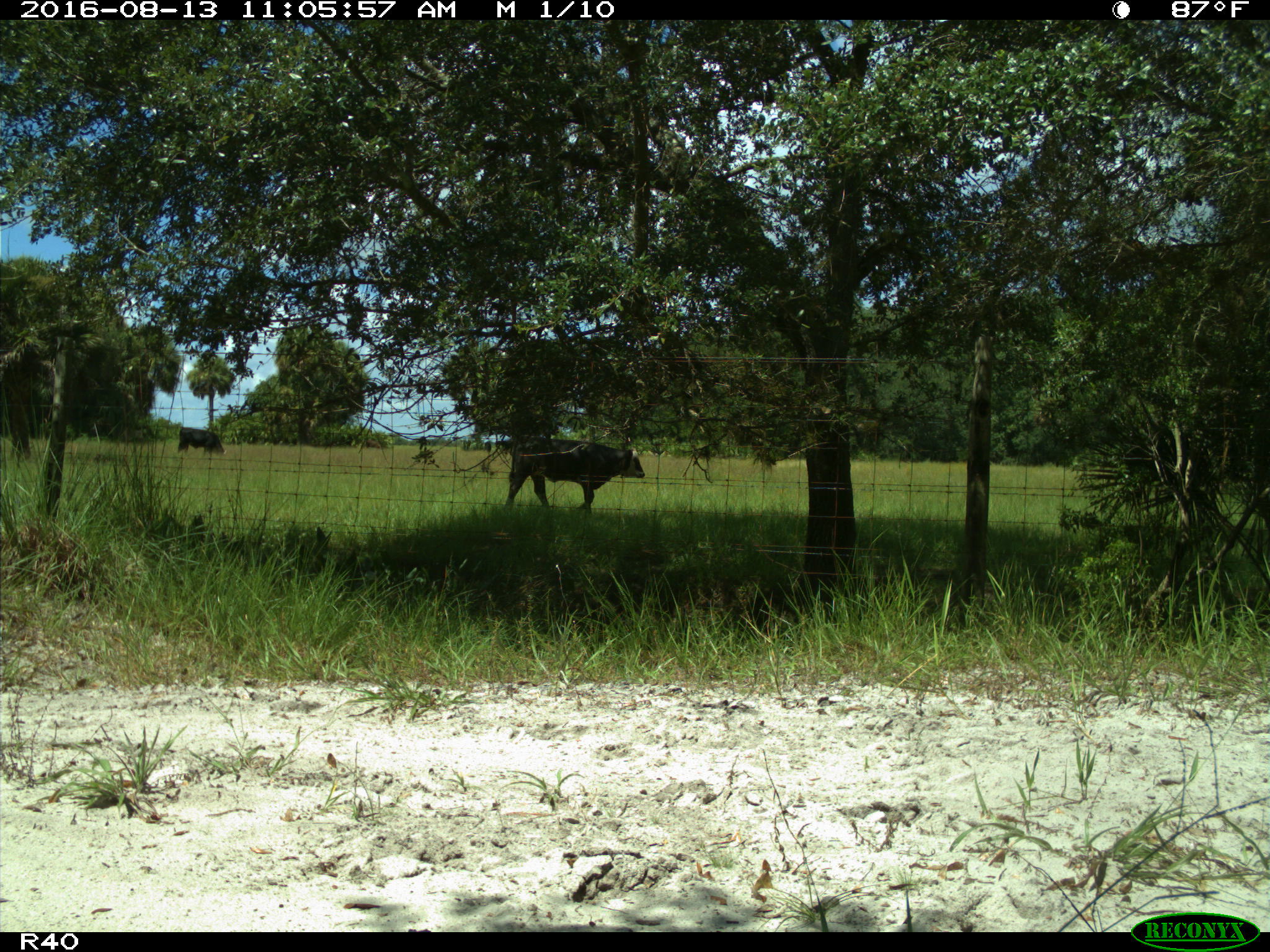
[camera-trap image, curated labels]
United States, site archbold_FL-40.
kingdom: Animalia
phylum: Chordata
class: Mammalia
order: Artiodactyla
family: Bovidae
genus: Bos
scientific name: Bos taurus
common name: domestic cow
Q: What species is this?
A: Bos taurus (domestic cow).